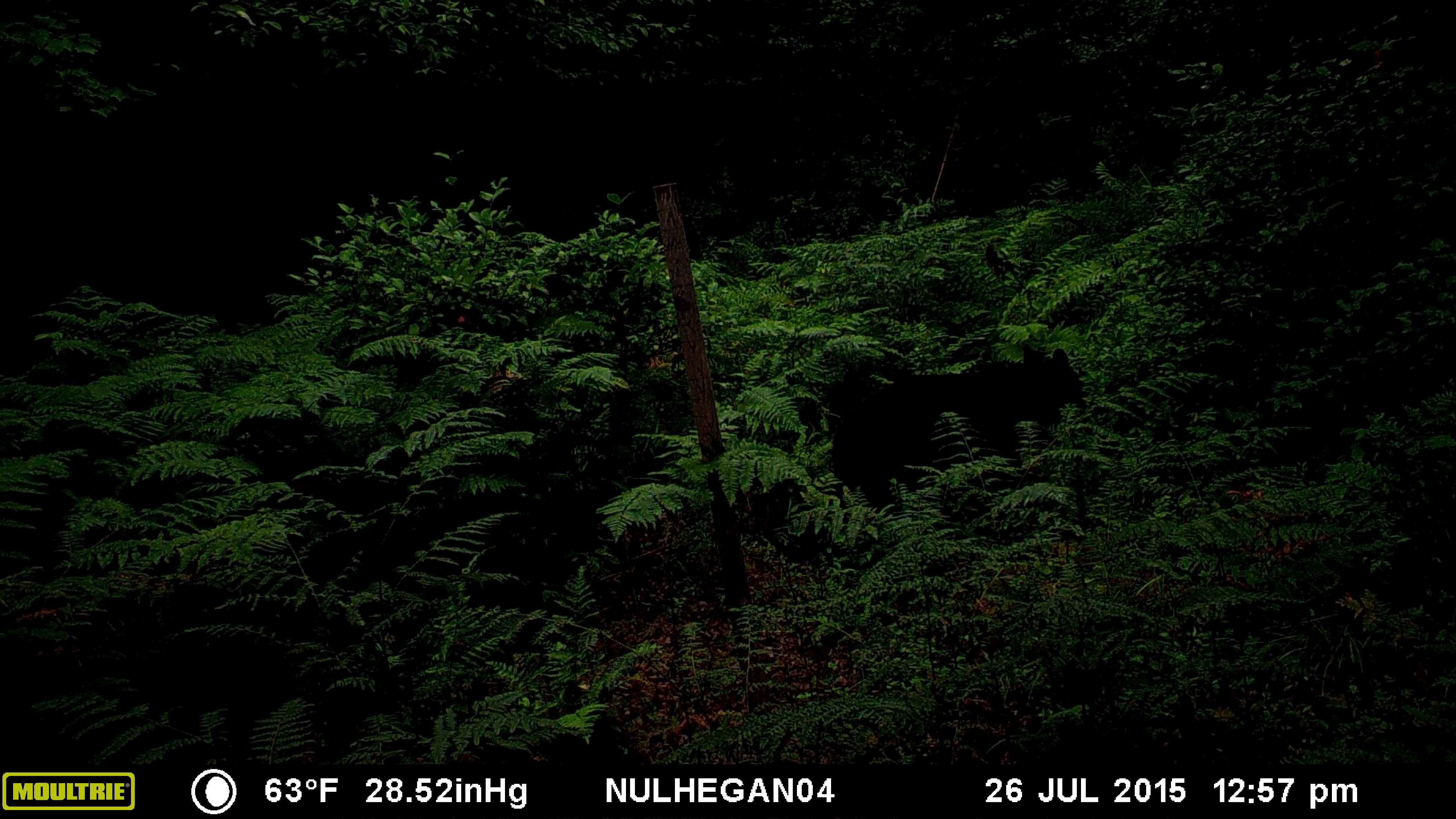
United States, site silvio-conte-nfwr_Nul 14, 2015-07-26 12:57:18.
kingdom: Animalia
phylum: Chordata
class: Mammalia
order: Carnivora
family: Ursidae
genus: Ursus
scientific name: Ursus americanus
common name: black bear